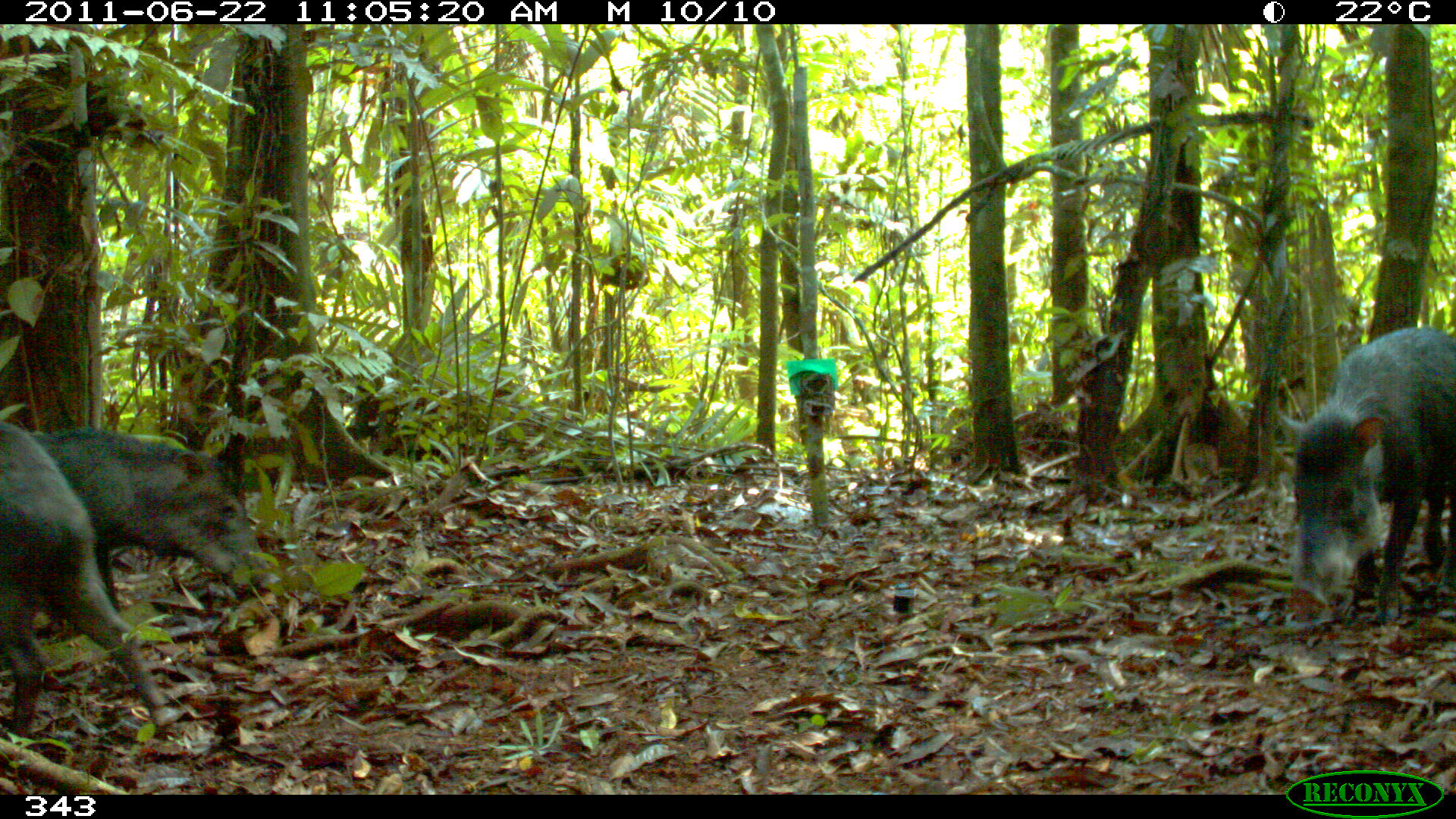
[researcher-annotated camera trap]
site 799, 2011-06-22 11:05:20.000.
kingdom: Animalia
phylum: Chordata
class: Mammalia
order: Artiodactyla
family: Tayassuidae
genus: Tayassu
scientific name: Tayassu pecari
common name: white-lipped peccary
Tayassu pecari (white-lipped peccary).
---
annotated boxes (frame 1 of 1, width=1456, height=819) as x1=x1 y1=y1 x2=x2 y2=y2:
tayassu pecari: x1=0 y1=423 x2=184 y2=738; x1=1276 y1=324 x2=1456 y2=625; x1=18 y1=427 x2=282 y2=614